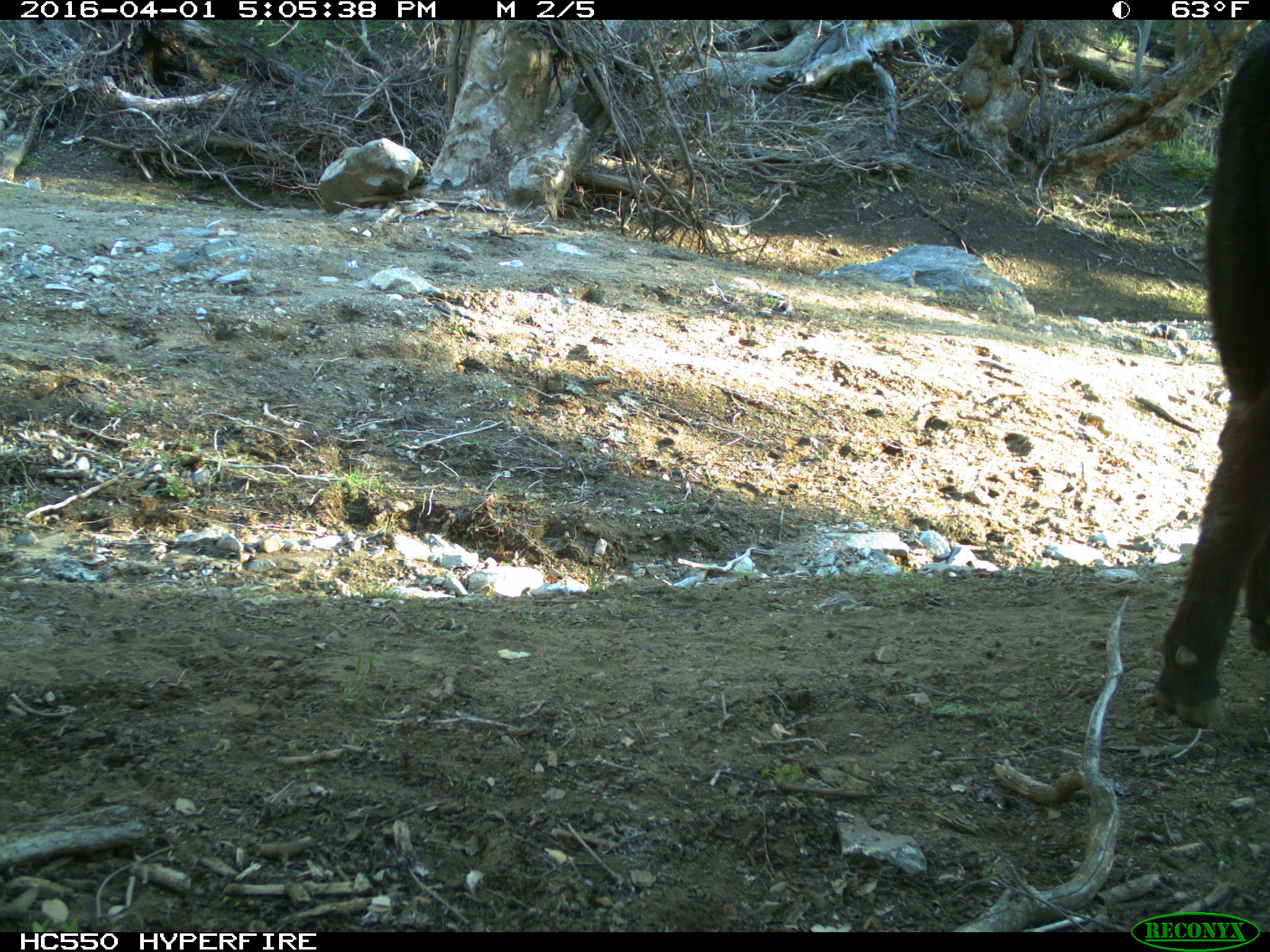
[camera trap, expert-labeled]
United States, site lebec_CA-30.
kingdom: Animalia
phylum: Chordata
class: Mammalia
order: Artiodactyla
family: Bovidae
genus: Bos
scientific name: Bos taurus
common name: domestic cow